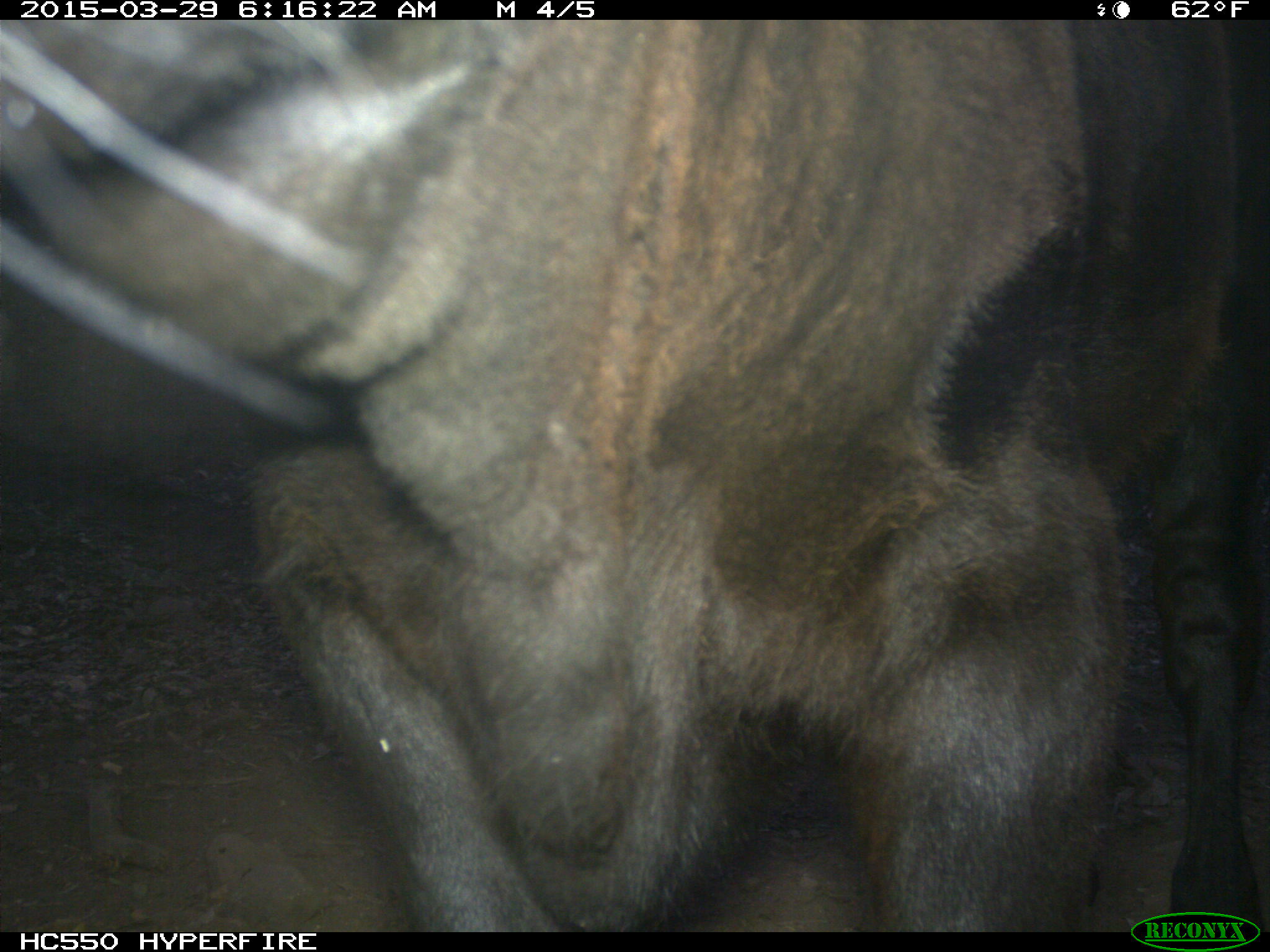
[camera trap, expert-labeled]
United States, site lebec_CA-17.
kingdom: Animalia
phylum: Chordata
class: Mammalia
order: Artiodactyla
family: Bovidae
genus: Bos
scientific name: Bos taurus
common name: domestic cow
Bos taurus (domestic cow).